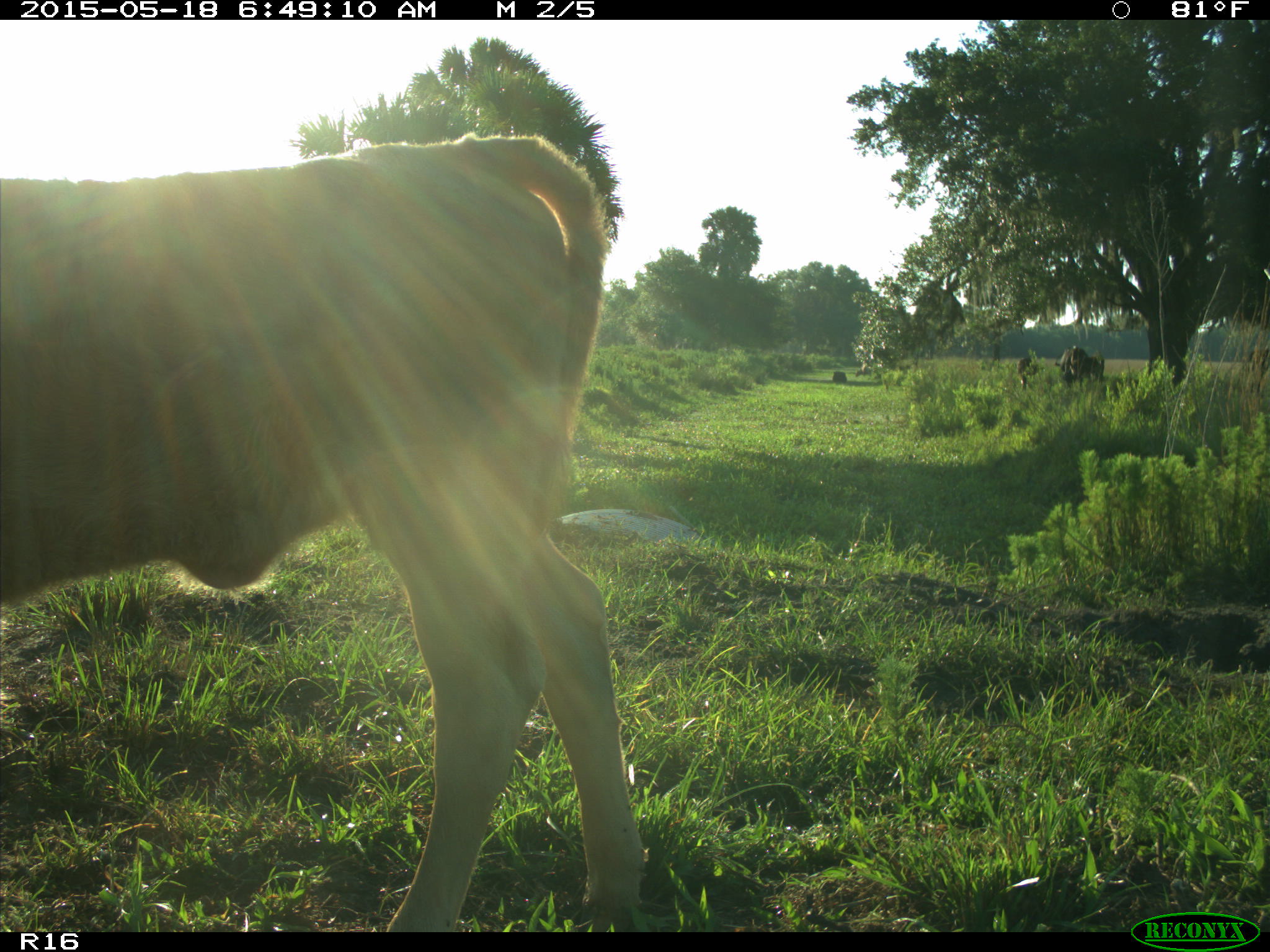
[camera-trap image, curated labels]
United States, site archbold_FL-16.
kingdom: Animalia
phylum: Chordata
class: Mammalia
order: Artiodactyla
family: Bovidae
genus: Bos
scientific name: Bos taurus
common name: domestic cow